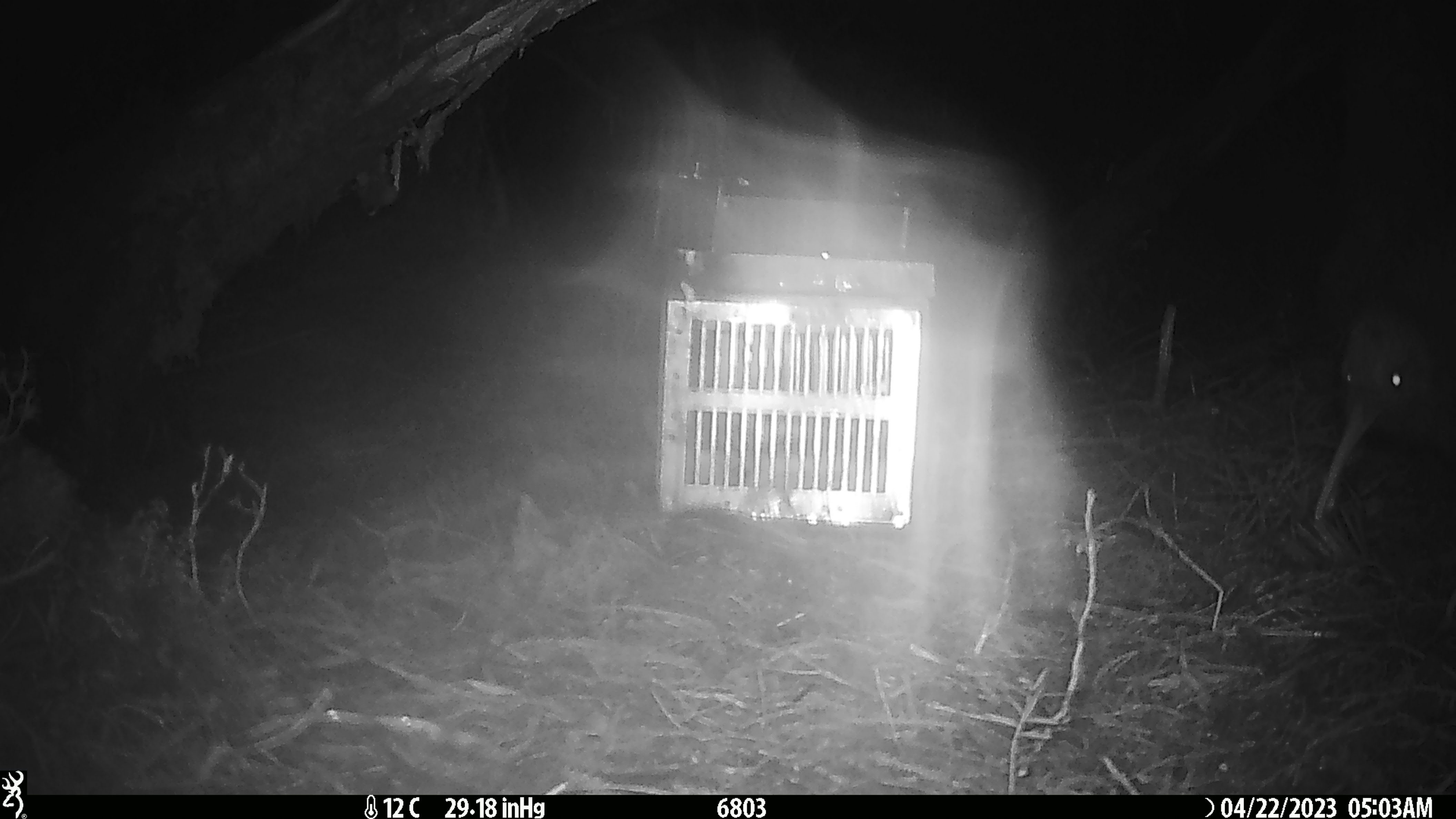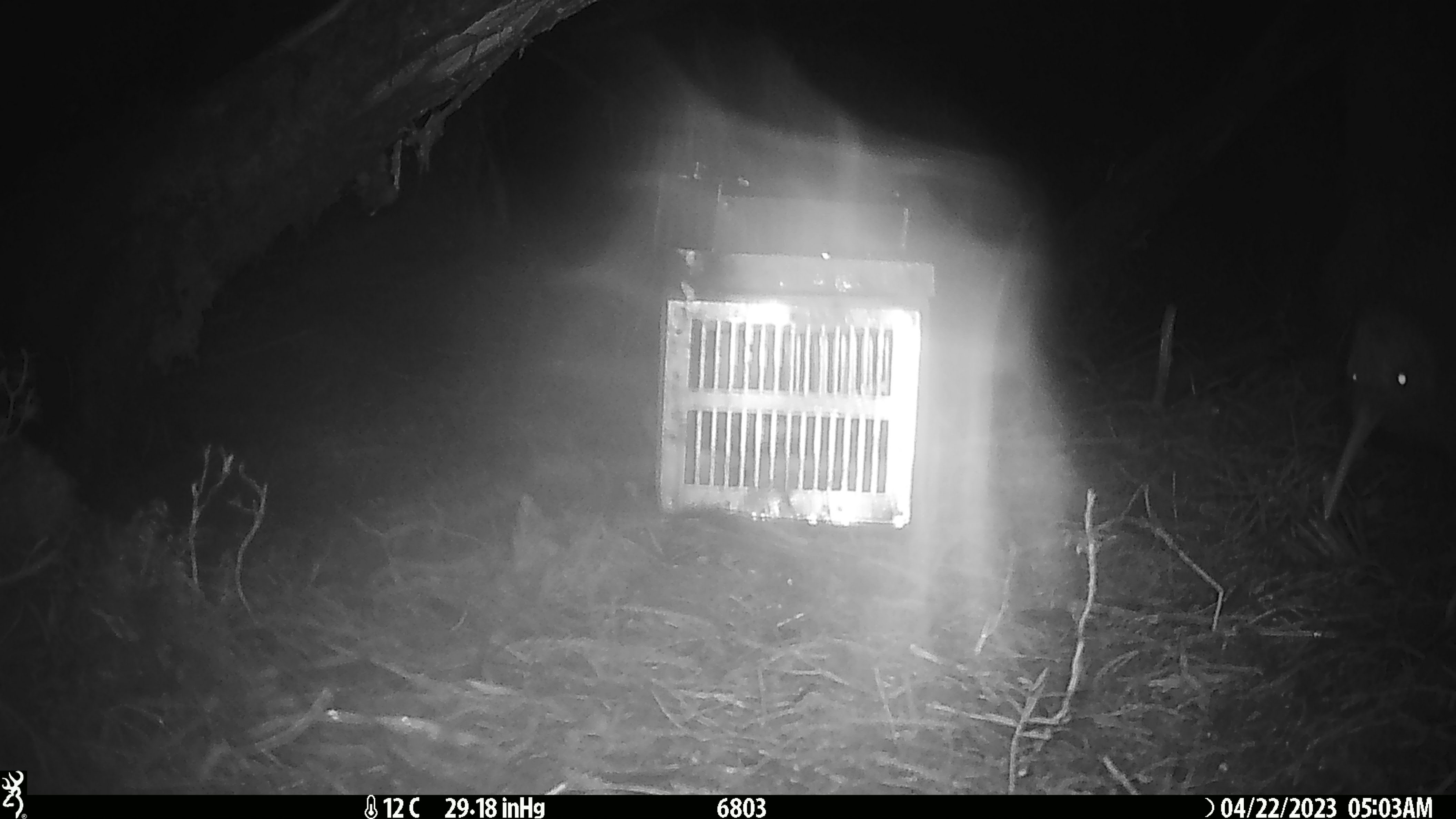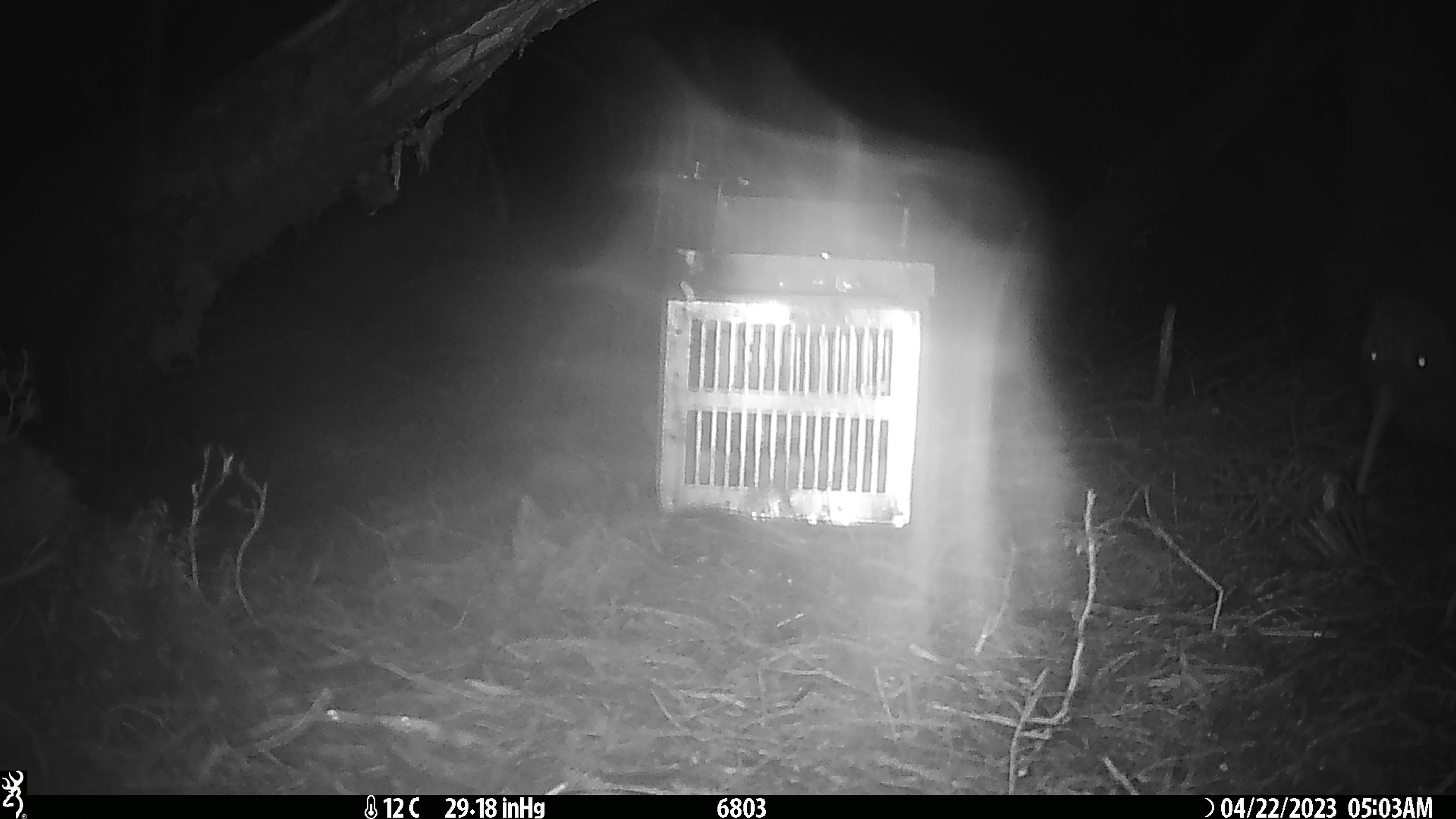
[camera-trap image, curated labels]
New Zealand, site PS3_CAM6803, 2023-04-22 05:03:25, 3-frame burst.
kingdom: Animalia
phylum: Chordata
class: Aves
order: Apterygiformes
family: Apterygidae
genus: Apteryx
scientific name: Apteryx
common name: kiwi